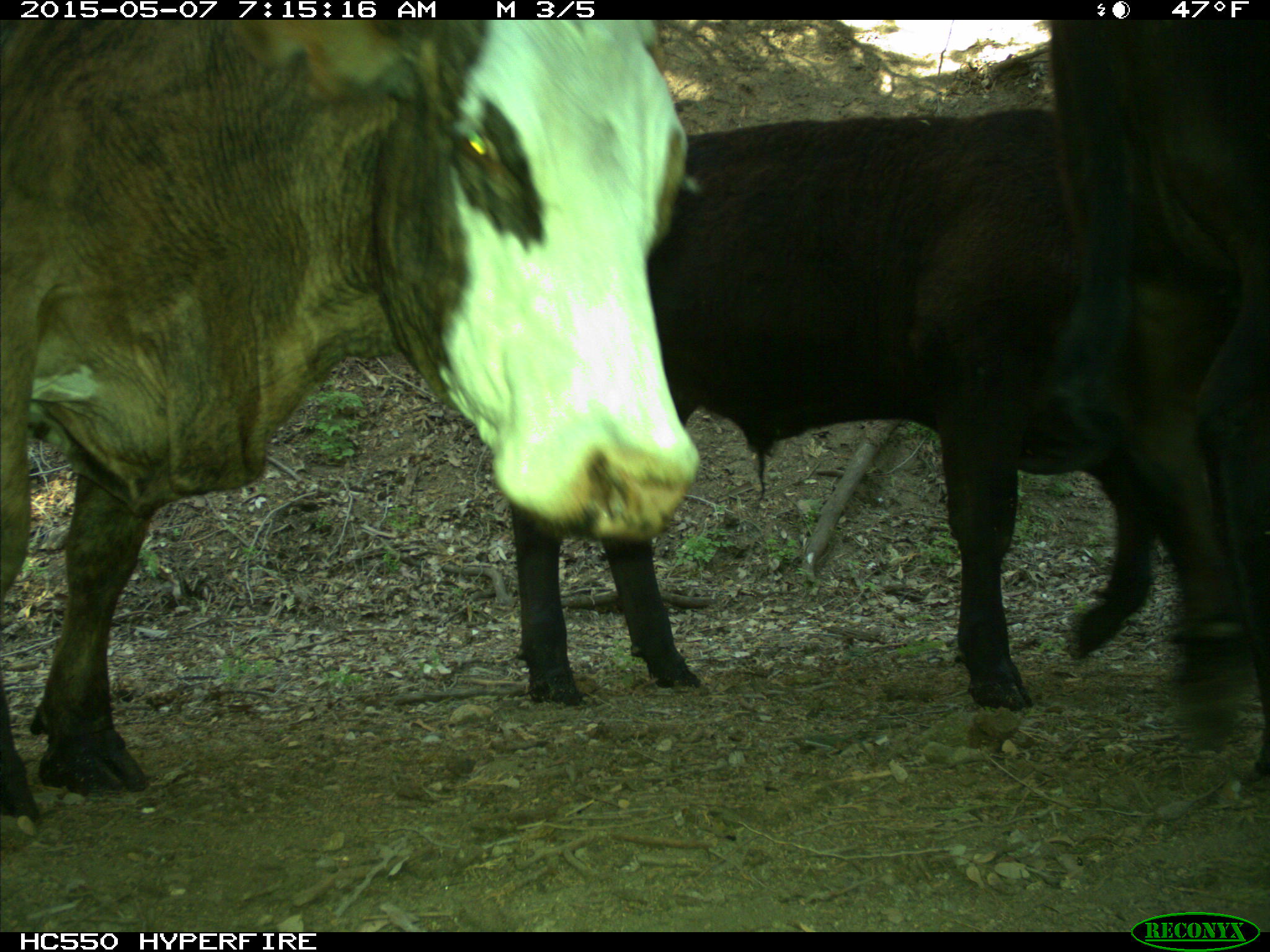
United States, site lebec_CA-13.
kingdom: Animalia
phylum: Chordata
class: Mammalia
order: Artiodactyla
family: Bovidae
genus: Bos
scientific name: Bos taurus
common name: domestic cow